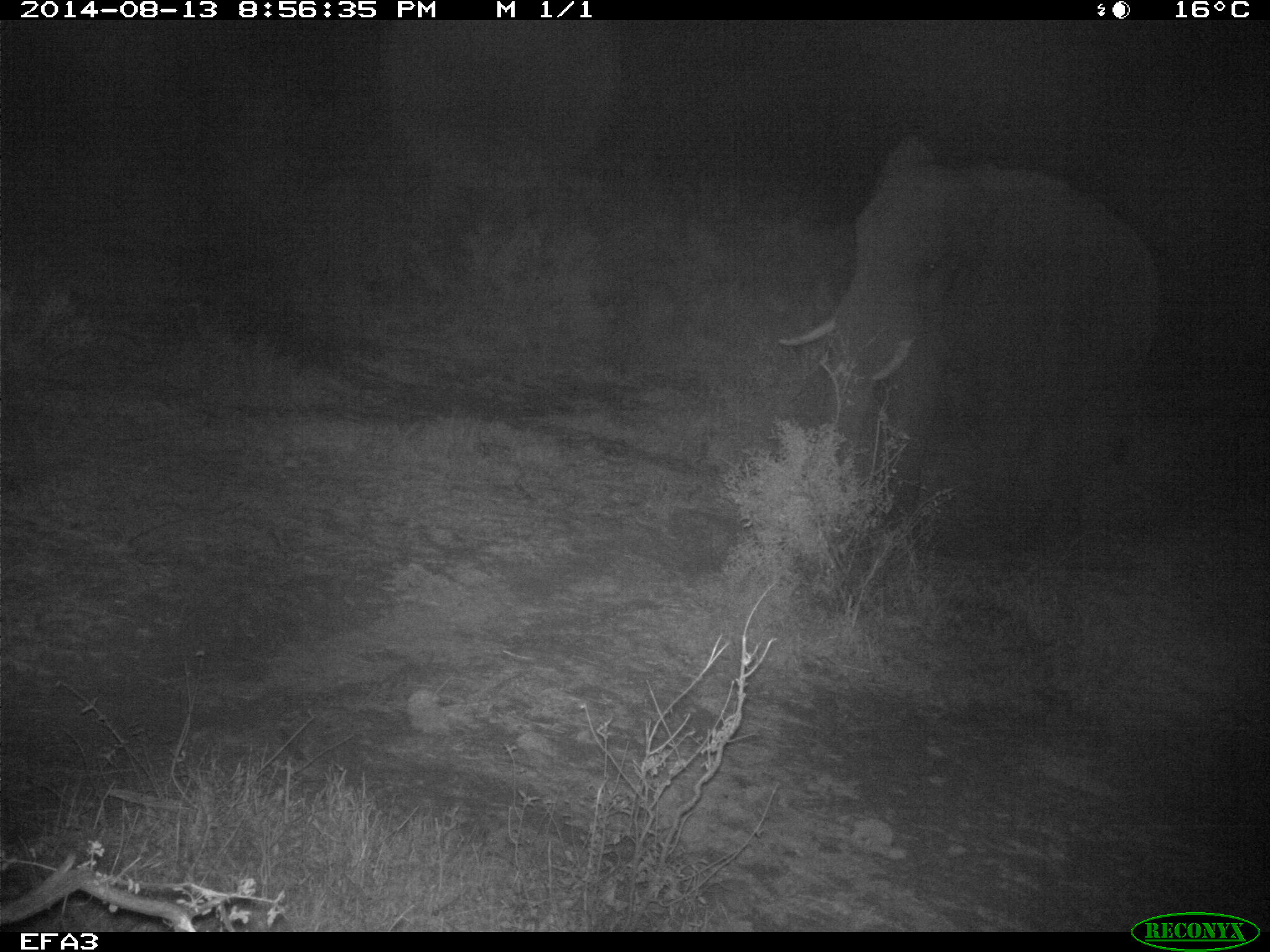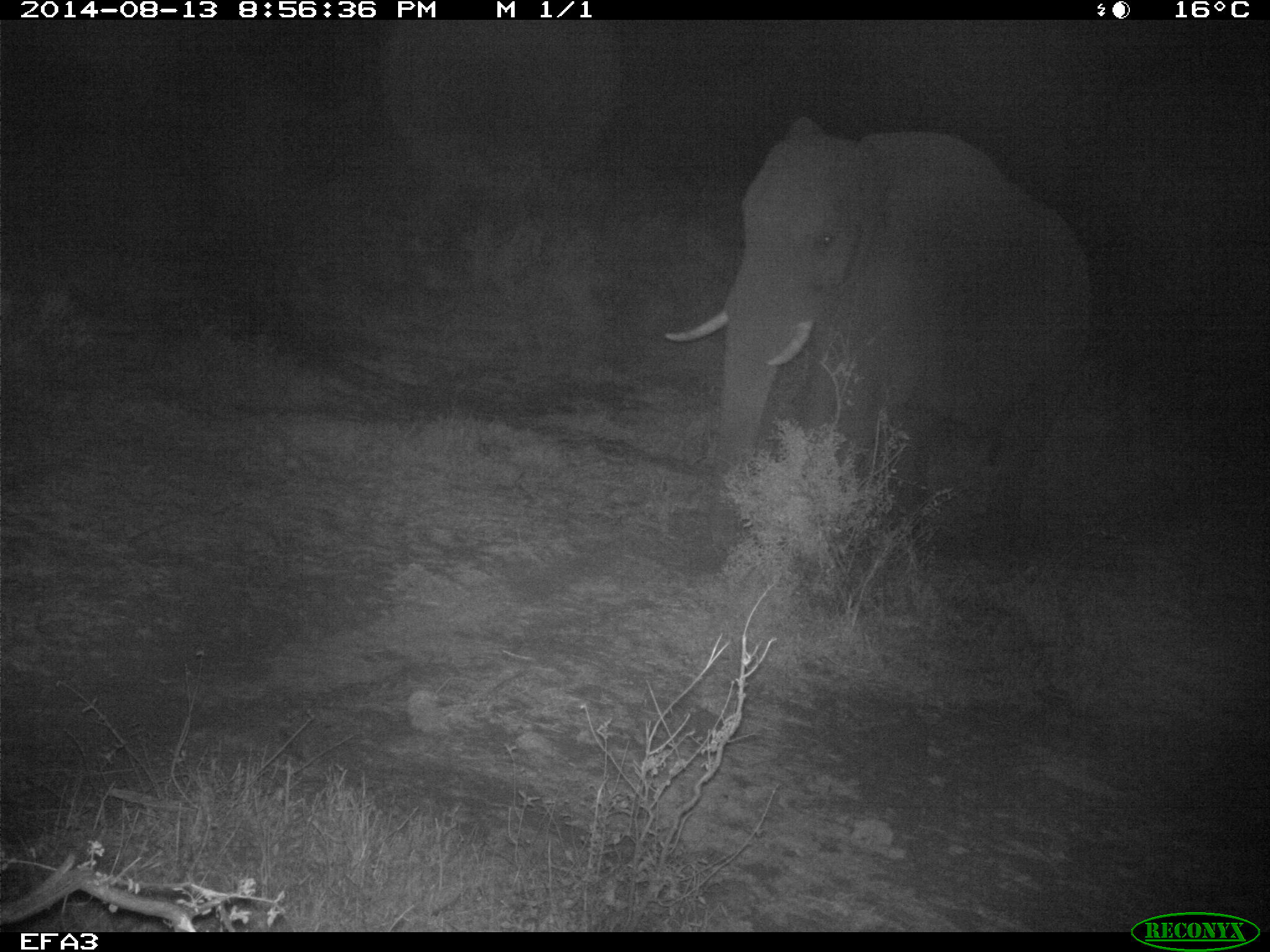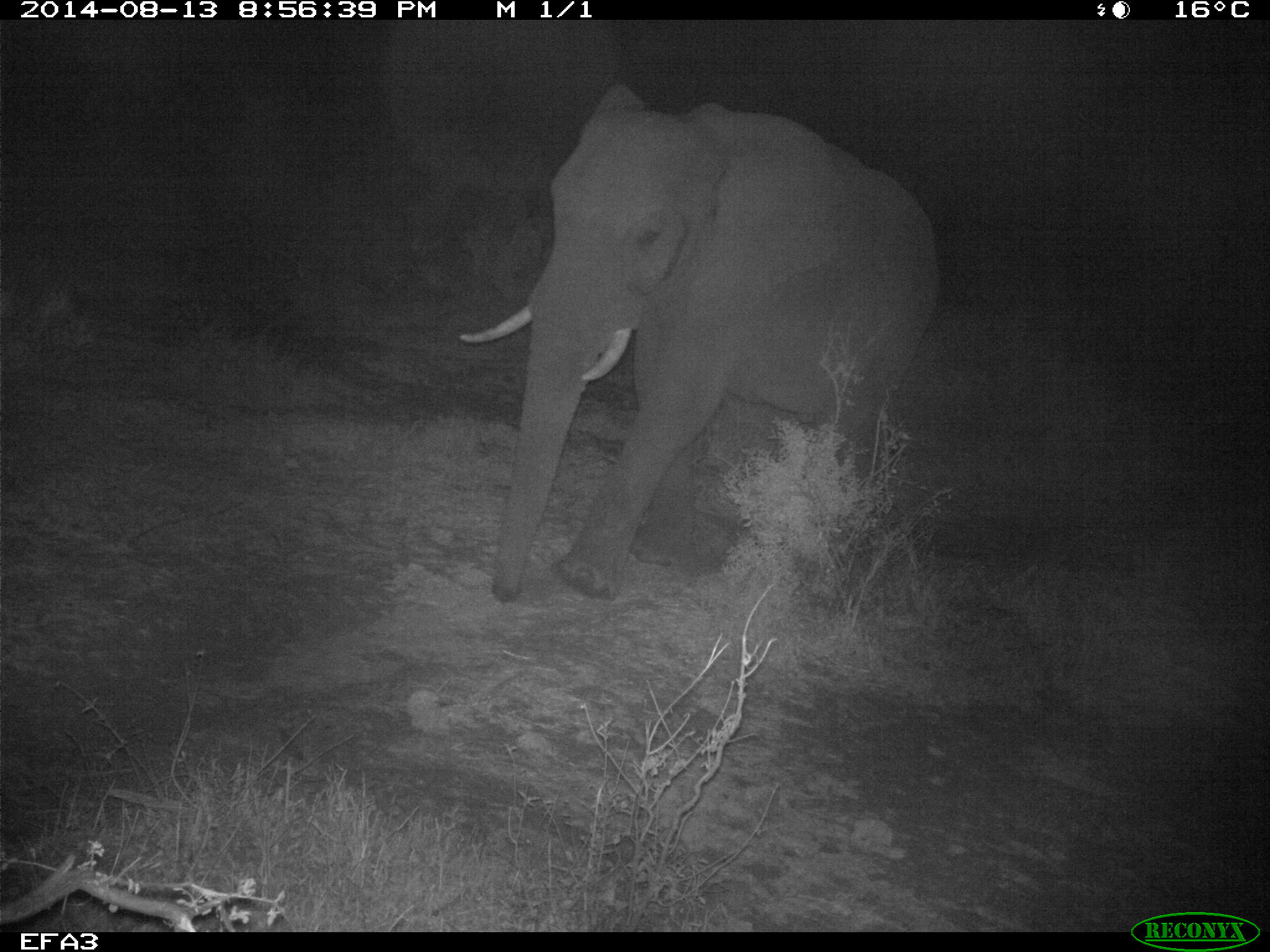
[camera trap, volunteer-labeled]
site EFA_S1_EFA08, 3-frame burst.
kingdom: Animalia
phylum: Chordata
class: Mammalia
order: Proboscidea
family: Elephantidae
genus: Loxodonta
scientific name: Loxodonta africana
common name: african bush elephant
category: elephant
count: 1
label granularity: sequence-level